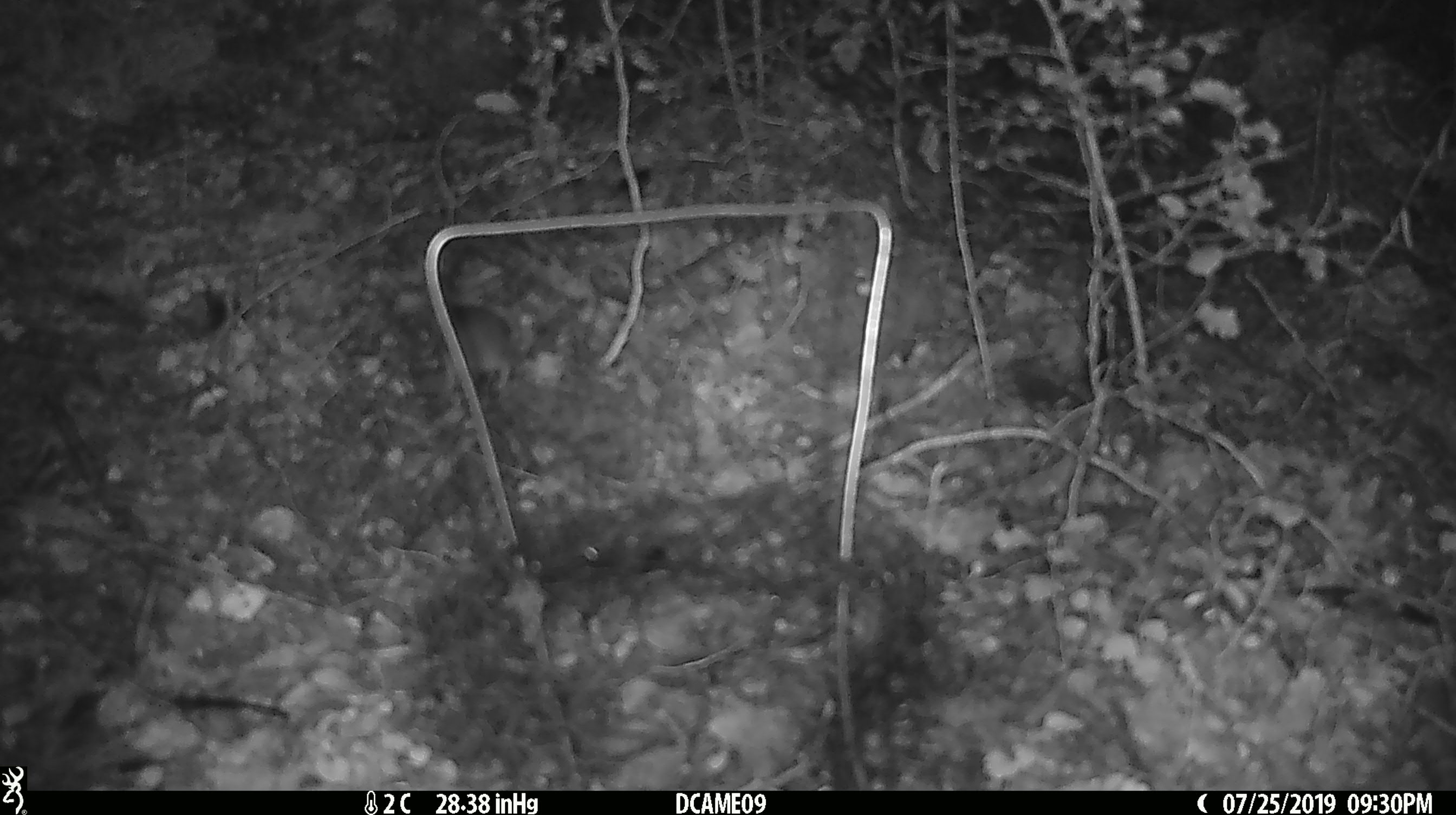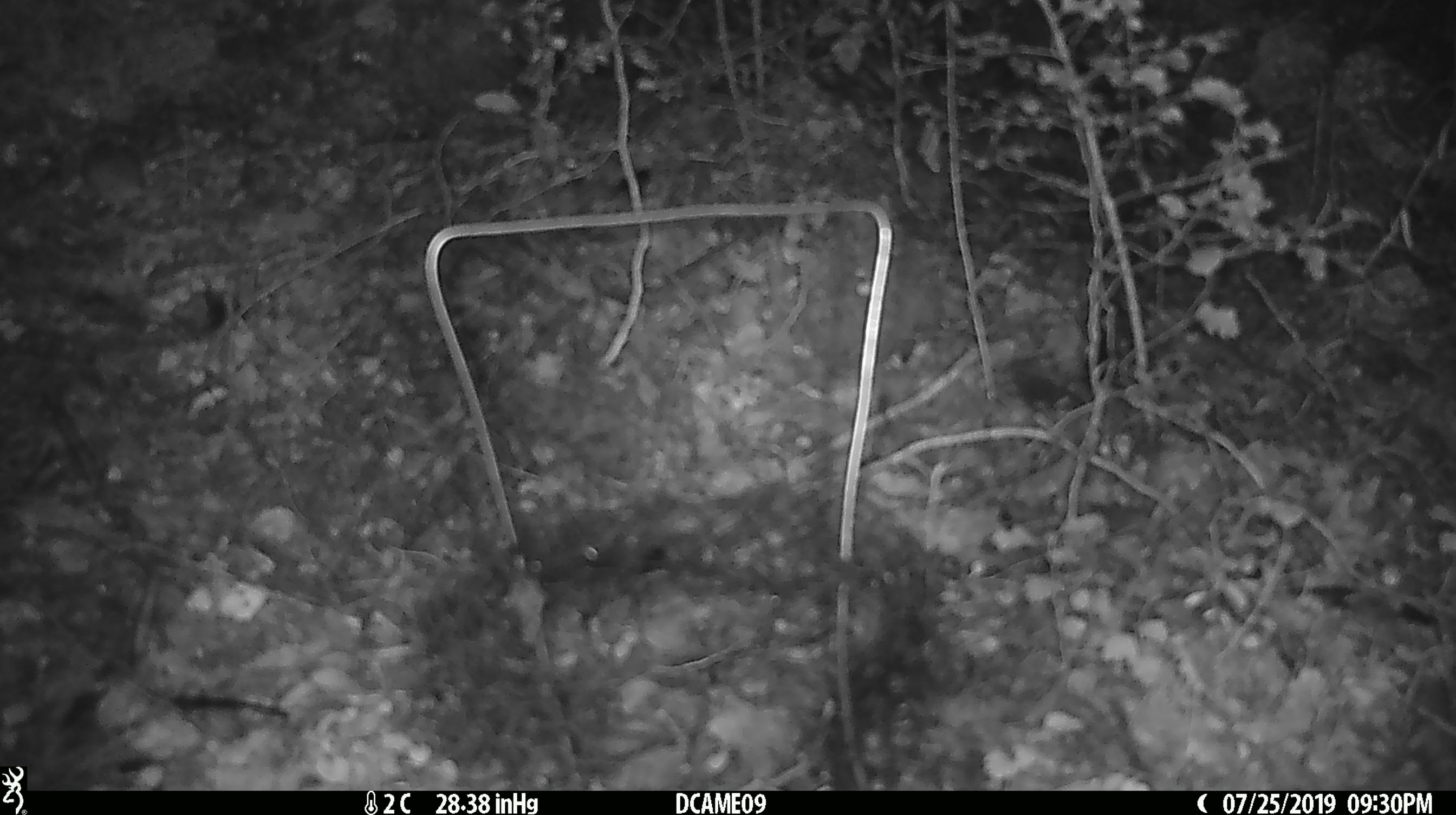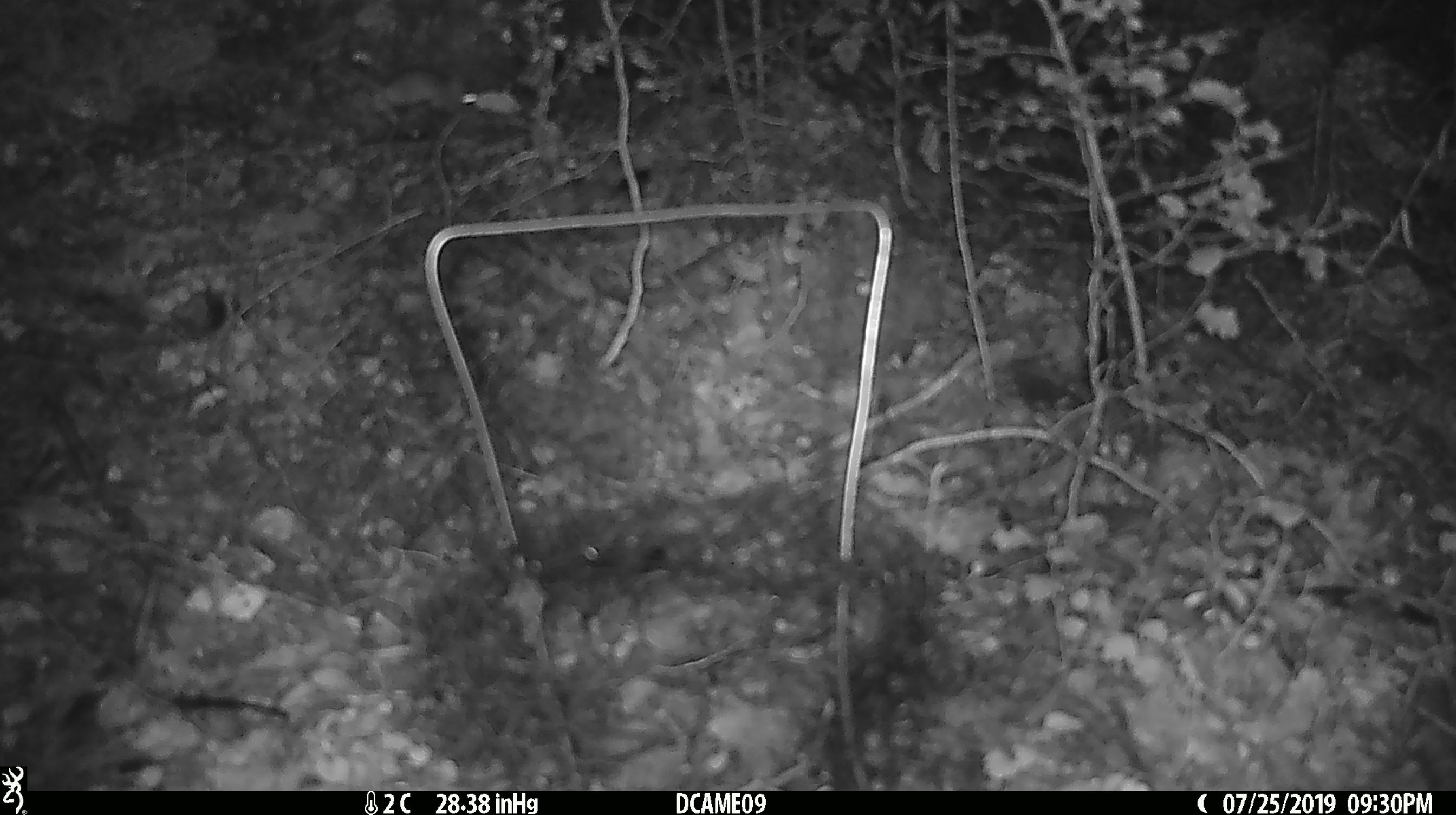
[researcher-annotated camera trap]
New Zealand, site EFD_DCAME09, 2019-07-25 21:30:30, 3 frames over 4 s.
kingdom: Animalia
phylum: Chordata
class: Mammalia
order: Rodentia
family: Muridae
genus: Mus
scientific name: Mus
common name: mouse